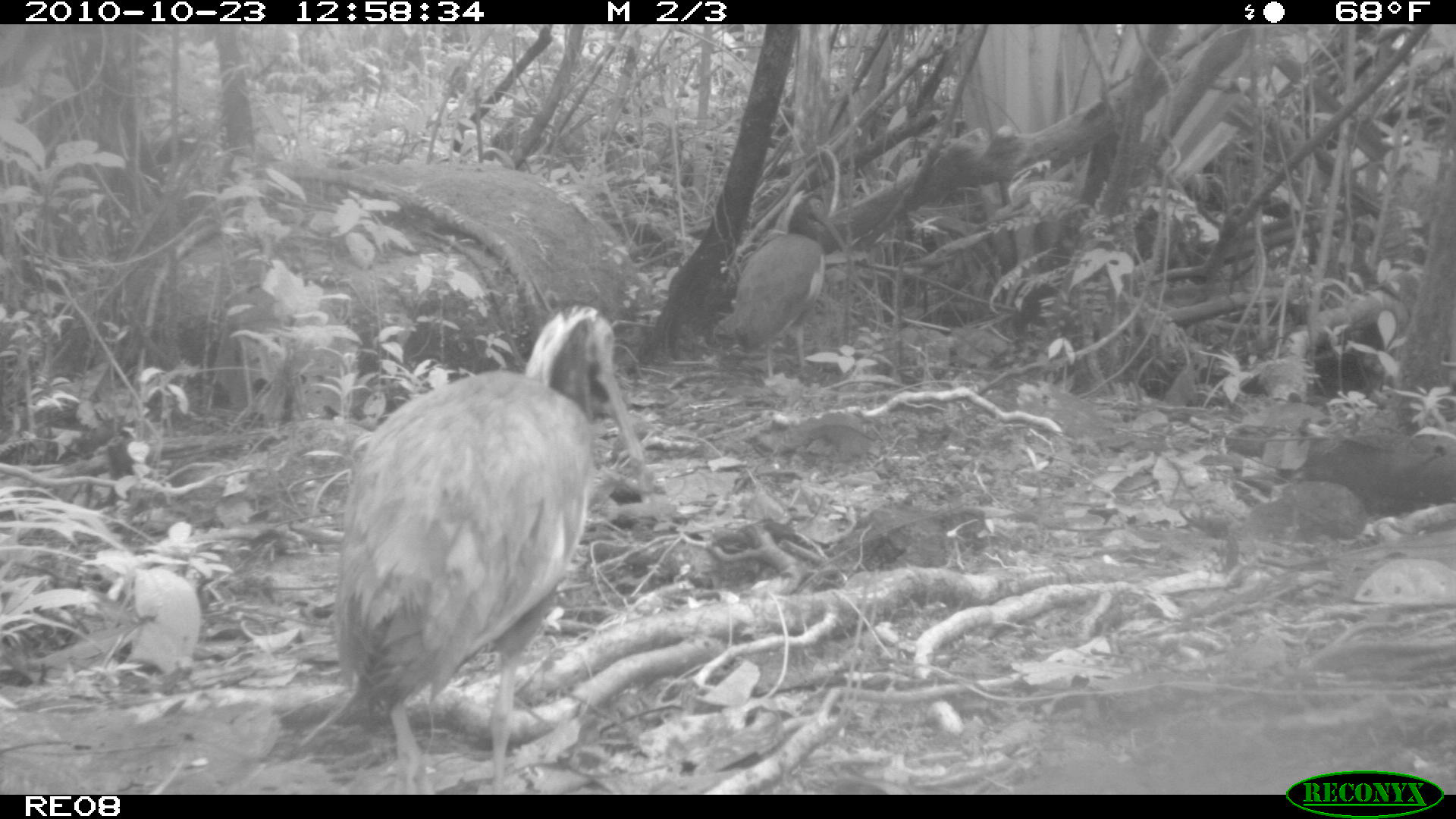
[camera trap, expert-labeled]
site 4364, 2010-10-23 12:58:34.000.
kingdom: Animalia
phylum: Chordata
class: Aves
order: Pelecaniformes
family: Threskiornithidae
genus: Lophotibis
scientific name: Lophotibis cristata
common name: madagascan ibis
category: lophotibis cristataa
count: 1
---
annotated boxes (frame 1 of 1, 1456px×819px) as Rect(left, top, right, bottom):
lophotibis cristataa: Rect(325, 302, 651, 791); Rect(726, 191, 846, 388)